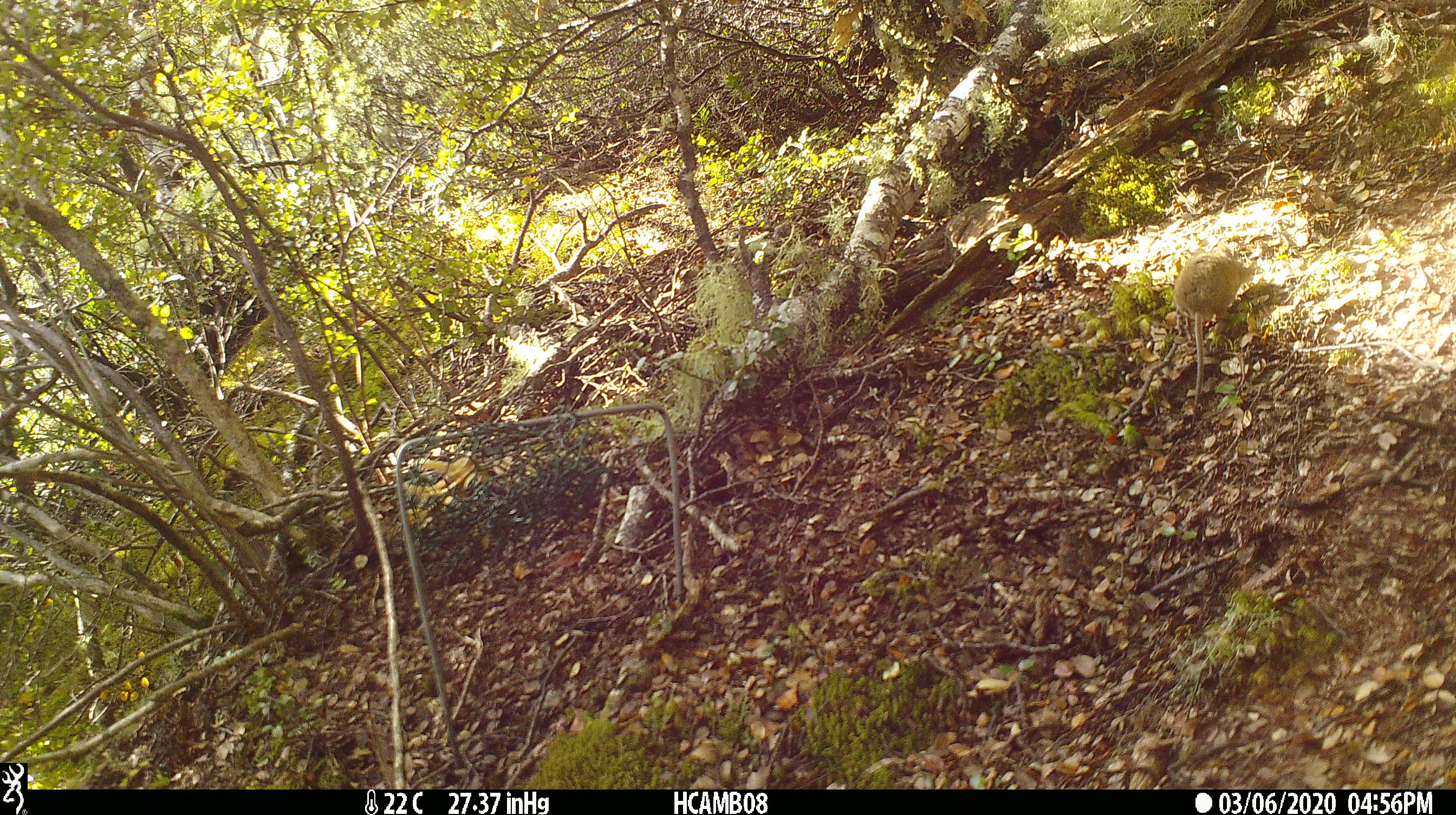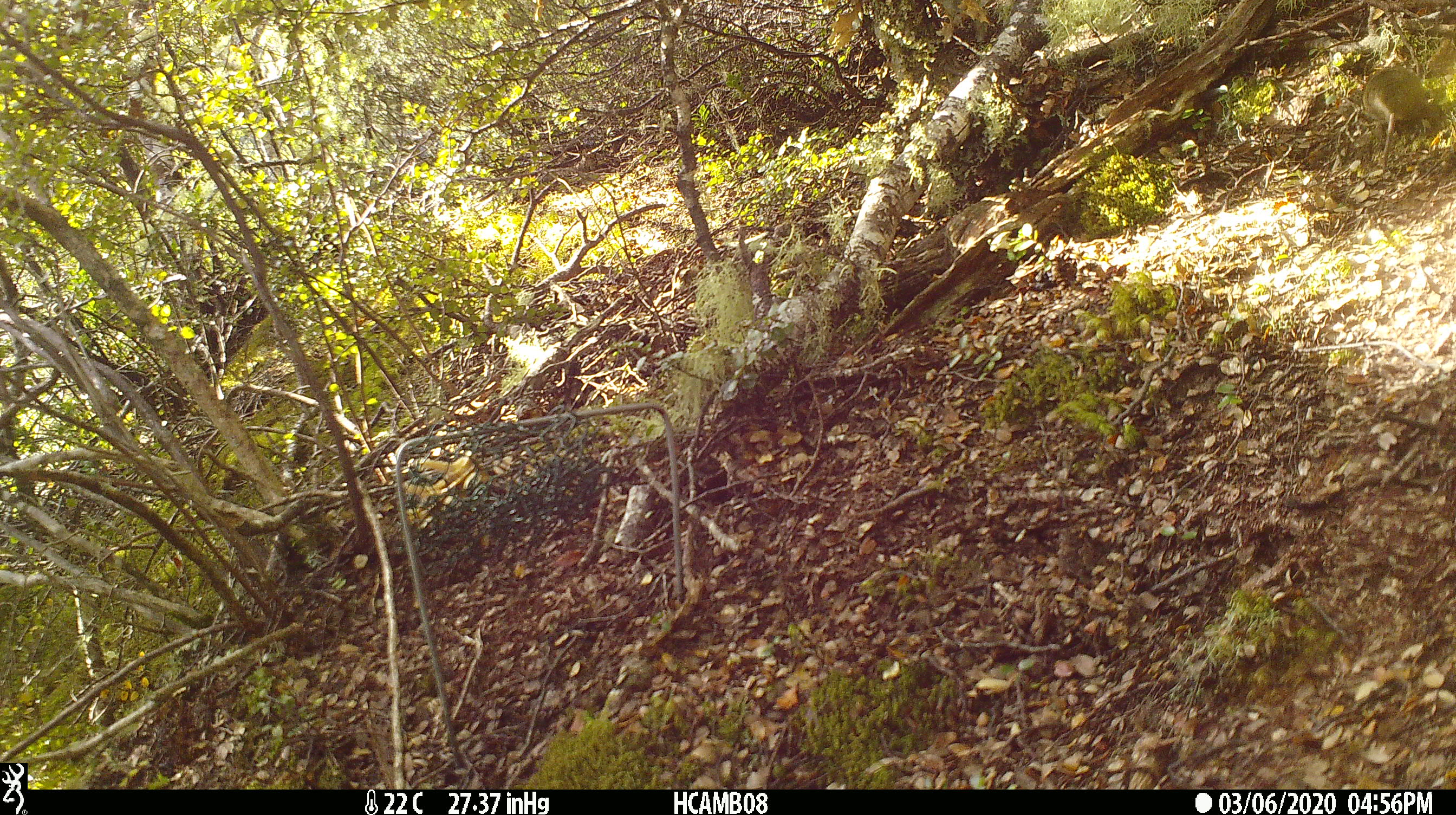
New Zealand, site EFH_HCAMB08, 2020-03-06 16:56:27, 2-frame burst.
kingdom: Animalia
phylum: Chordata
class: Mammalia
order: Rodentia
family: Muridae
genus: Mus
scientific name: Mus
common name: mouse